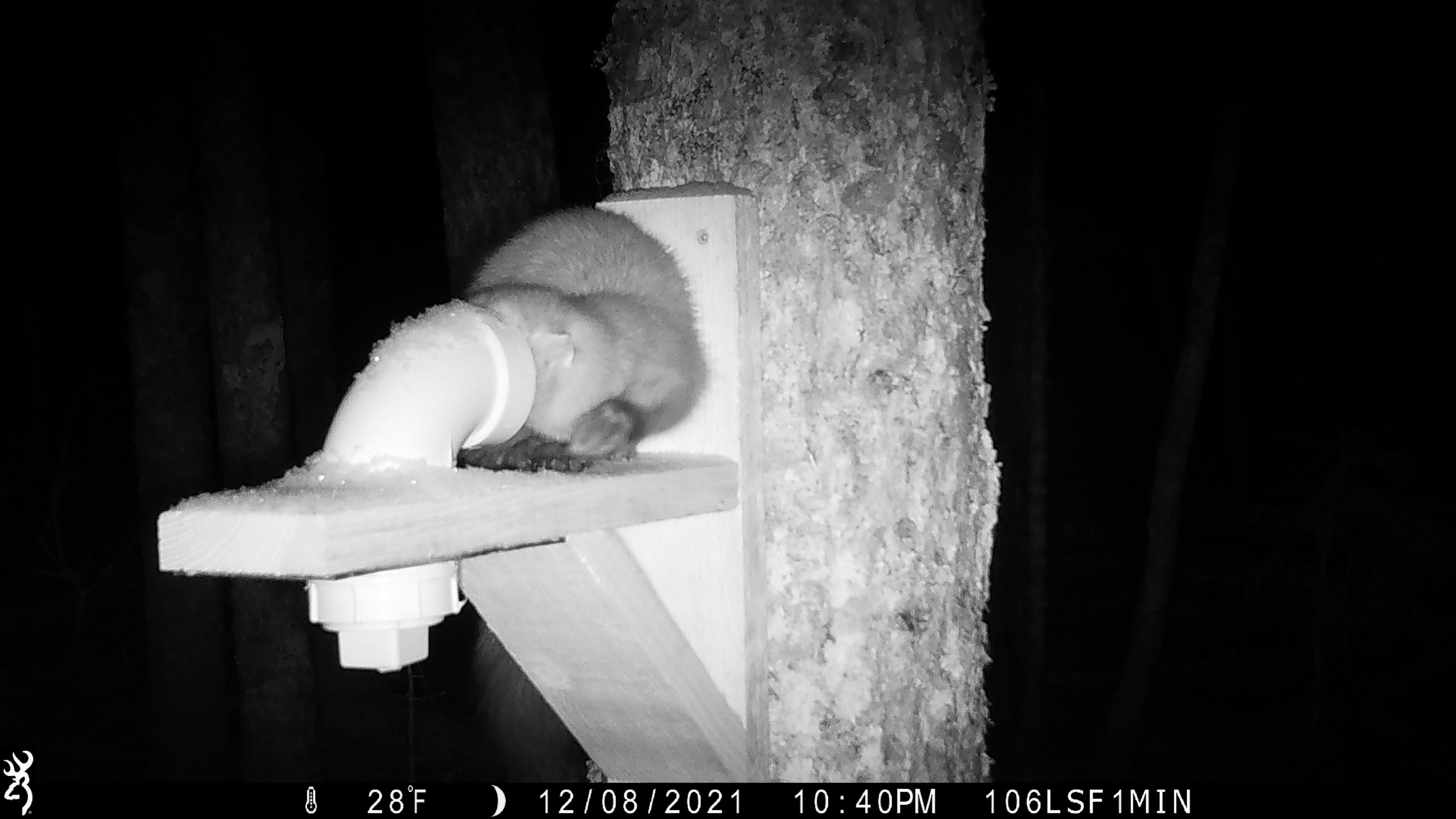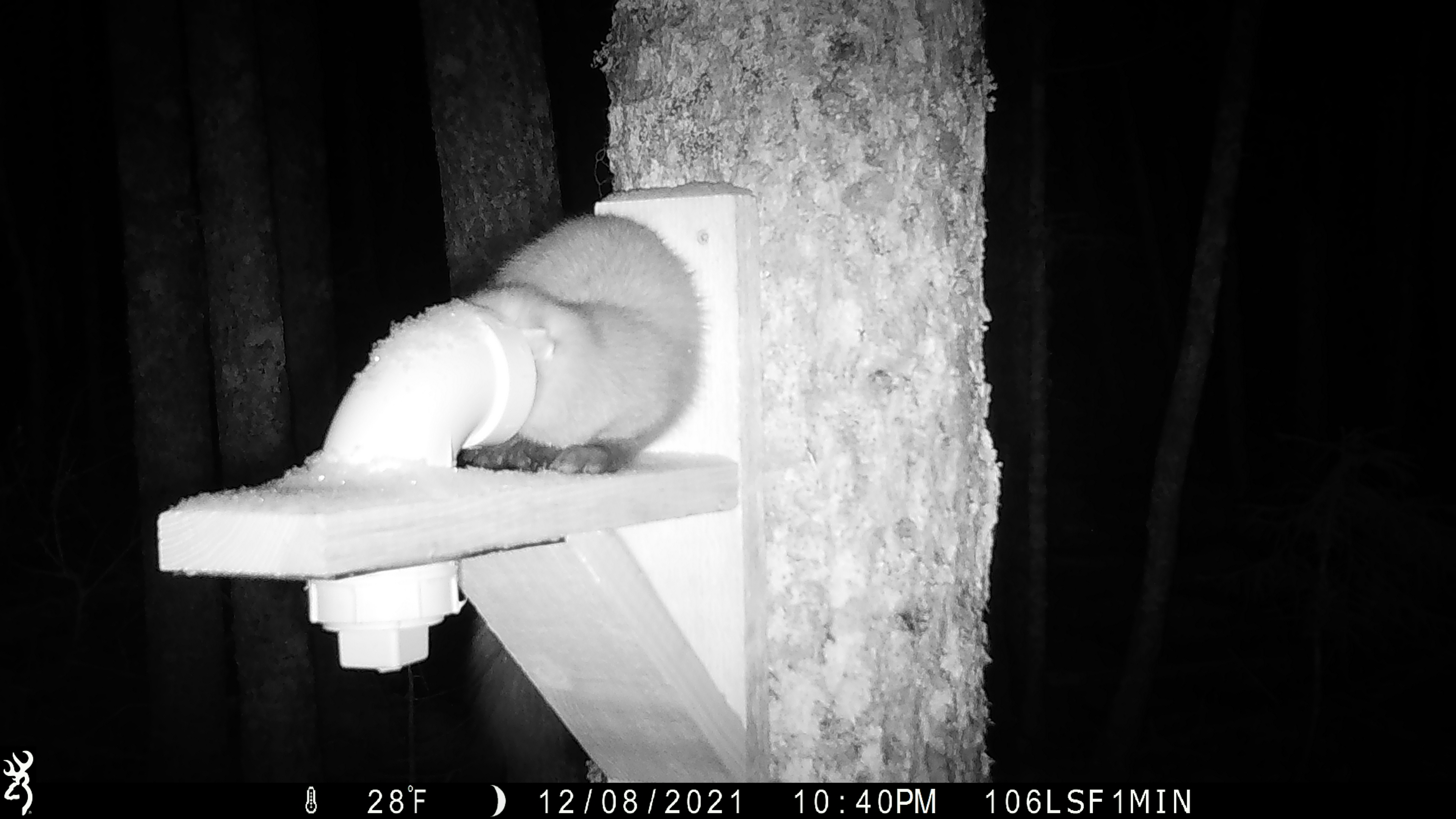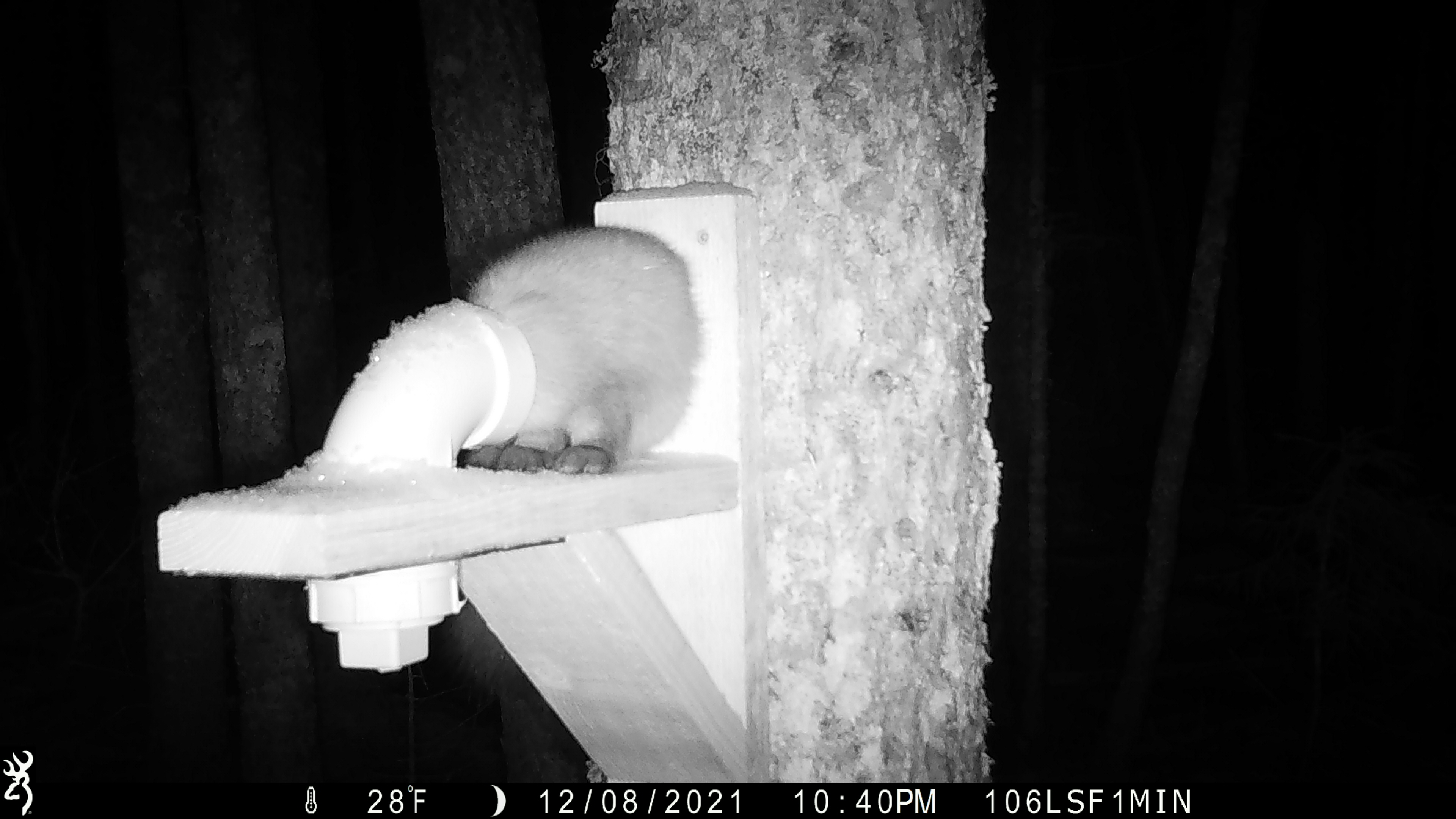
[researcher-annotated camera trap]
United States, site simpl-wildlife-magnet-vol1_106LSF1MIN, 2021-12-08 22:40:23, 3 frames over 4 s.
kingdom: Animalia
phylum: Chordata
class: Mammalia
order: Carnivora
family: Mustelidae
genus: Martes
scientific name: Martes americana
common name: american marten